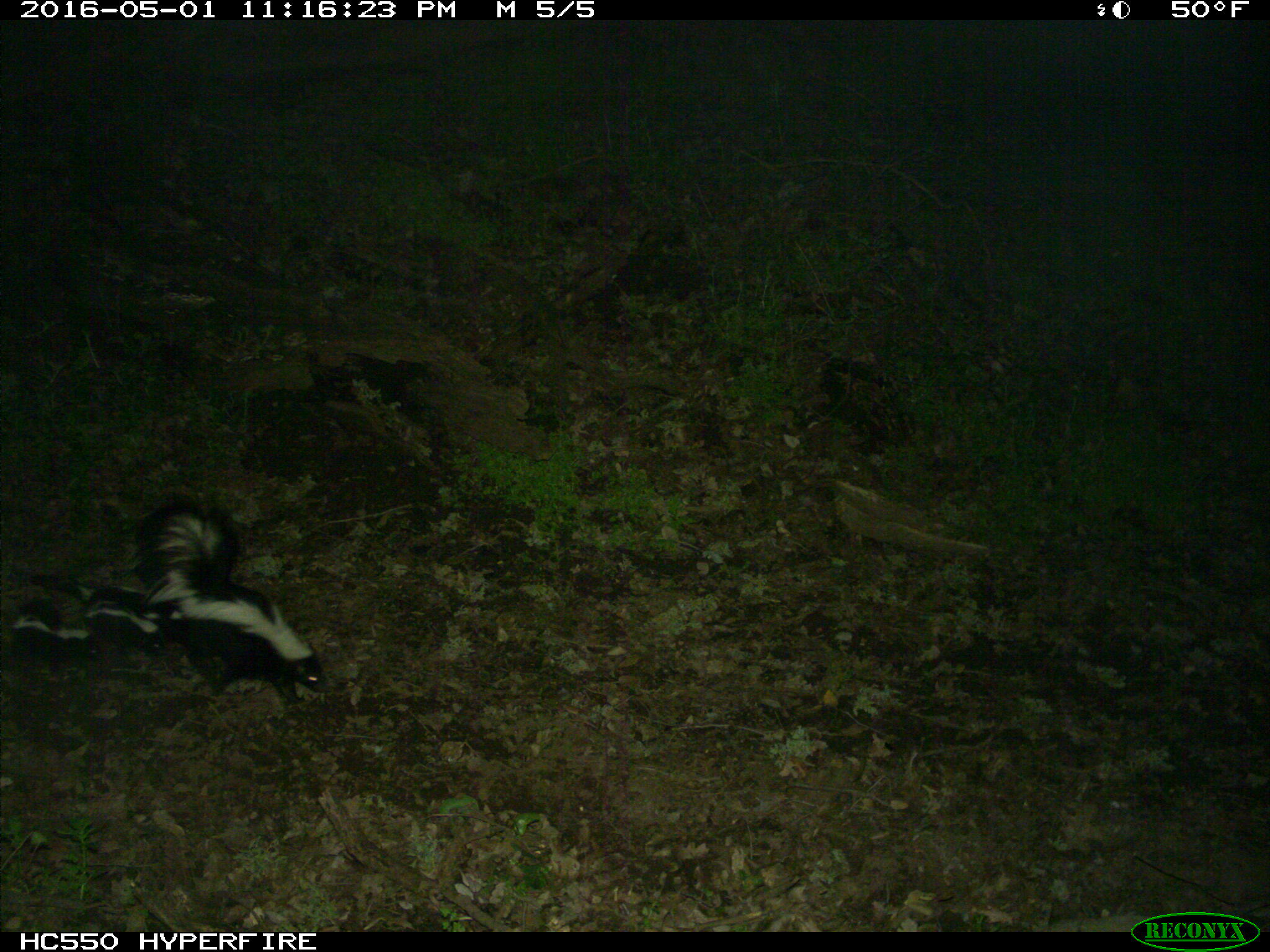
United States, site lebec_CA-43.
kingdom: Animalia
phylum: Chordata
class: Mammalia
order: Carnivora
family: Mephitidae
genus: Mephitis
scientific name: Mephitis mephitis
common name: striped skunk